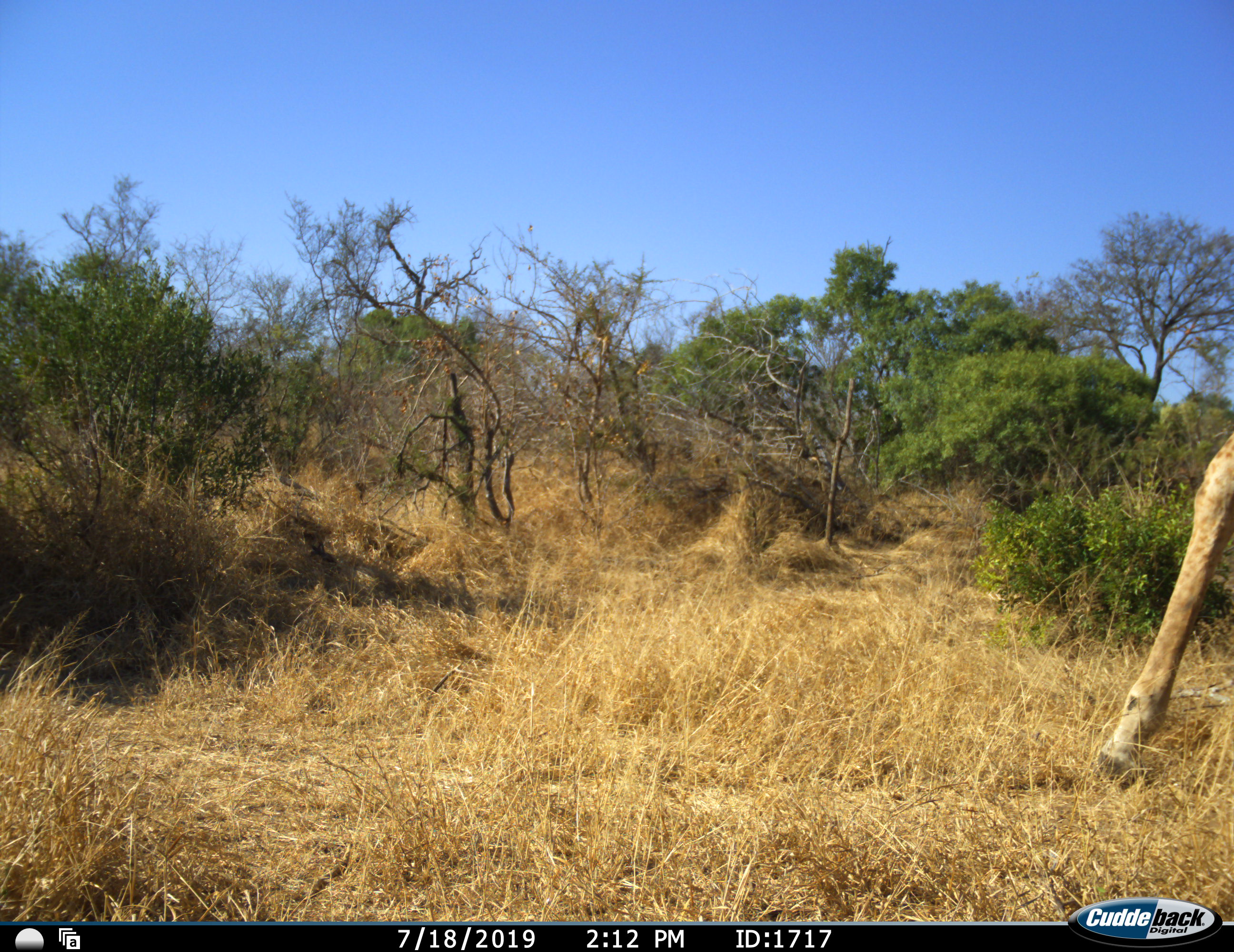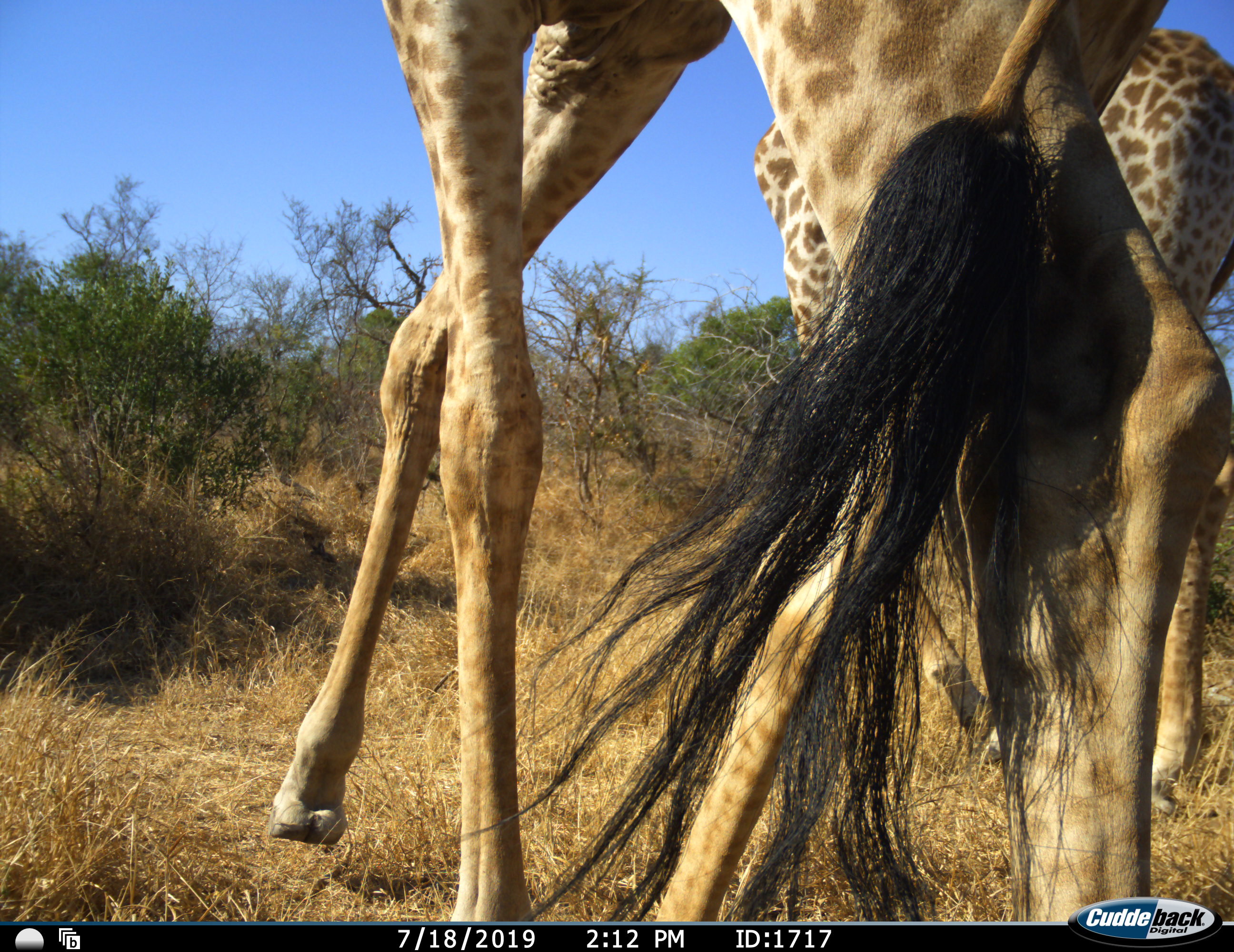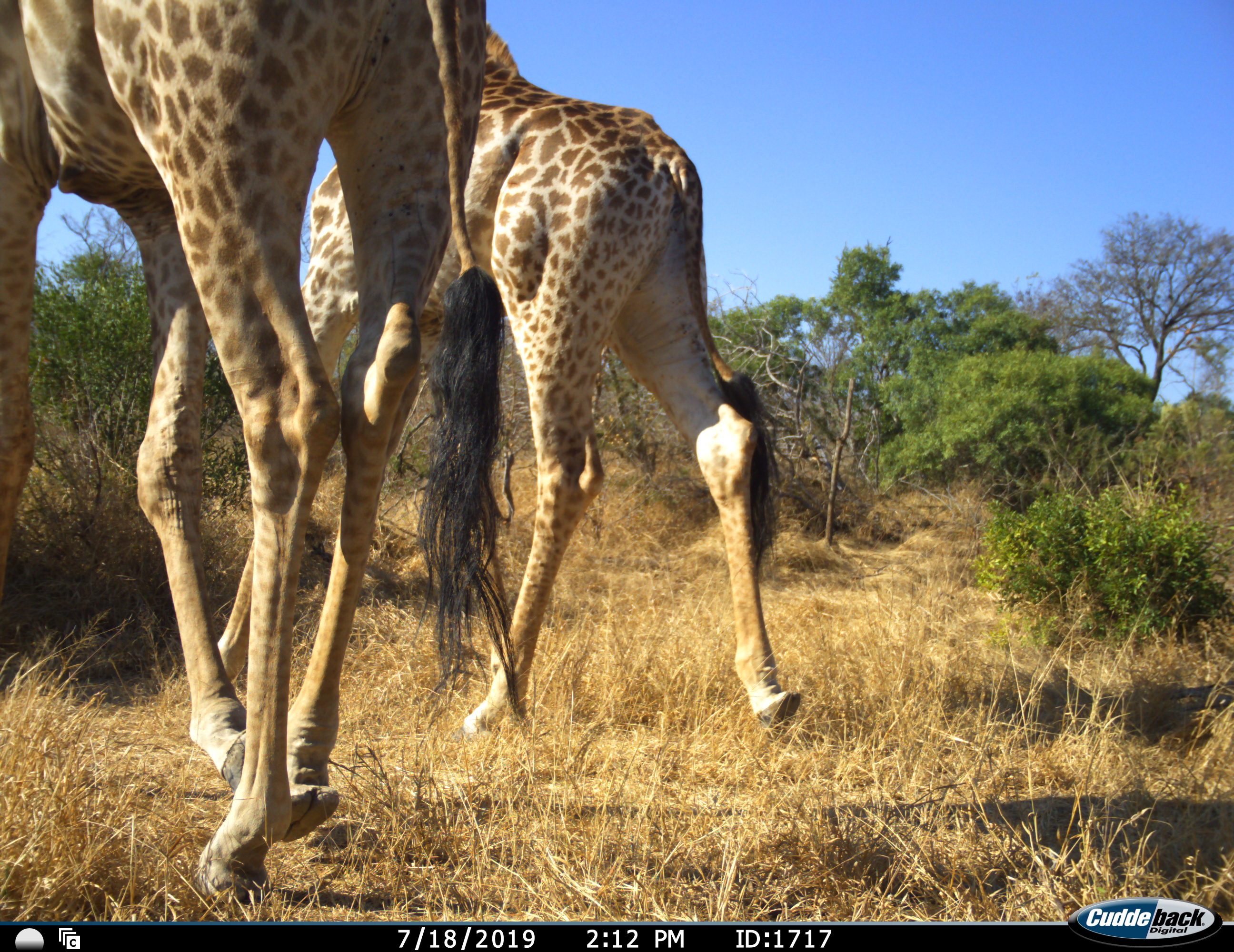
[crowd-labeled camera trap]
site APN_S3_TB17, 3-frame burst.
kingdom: Animalia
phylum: Chordata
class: Mammalia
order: Artiodactyla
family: Giraffidae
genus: Giraffa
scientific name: Giraffa camelopardalis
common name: giraffe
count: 2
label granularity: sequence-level